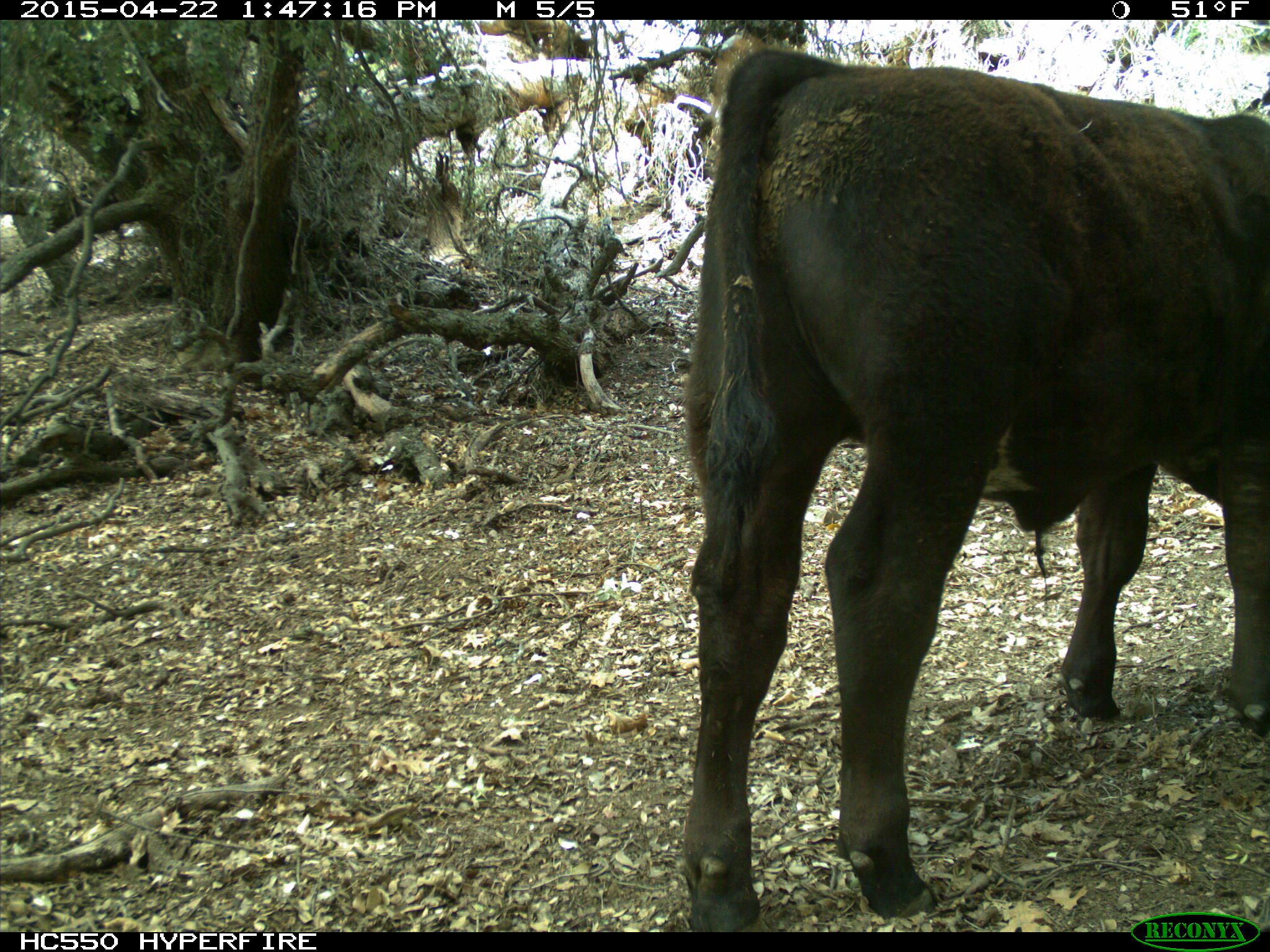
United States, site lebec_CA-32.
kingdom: Animalia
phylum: Chordata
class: Mammalia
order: Artiodactyla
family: Bovidae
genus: Bos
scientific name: Bos taurus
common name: domestic cow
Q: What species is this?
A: Bos taurus (domestic cow).